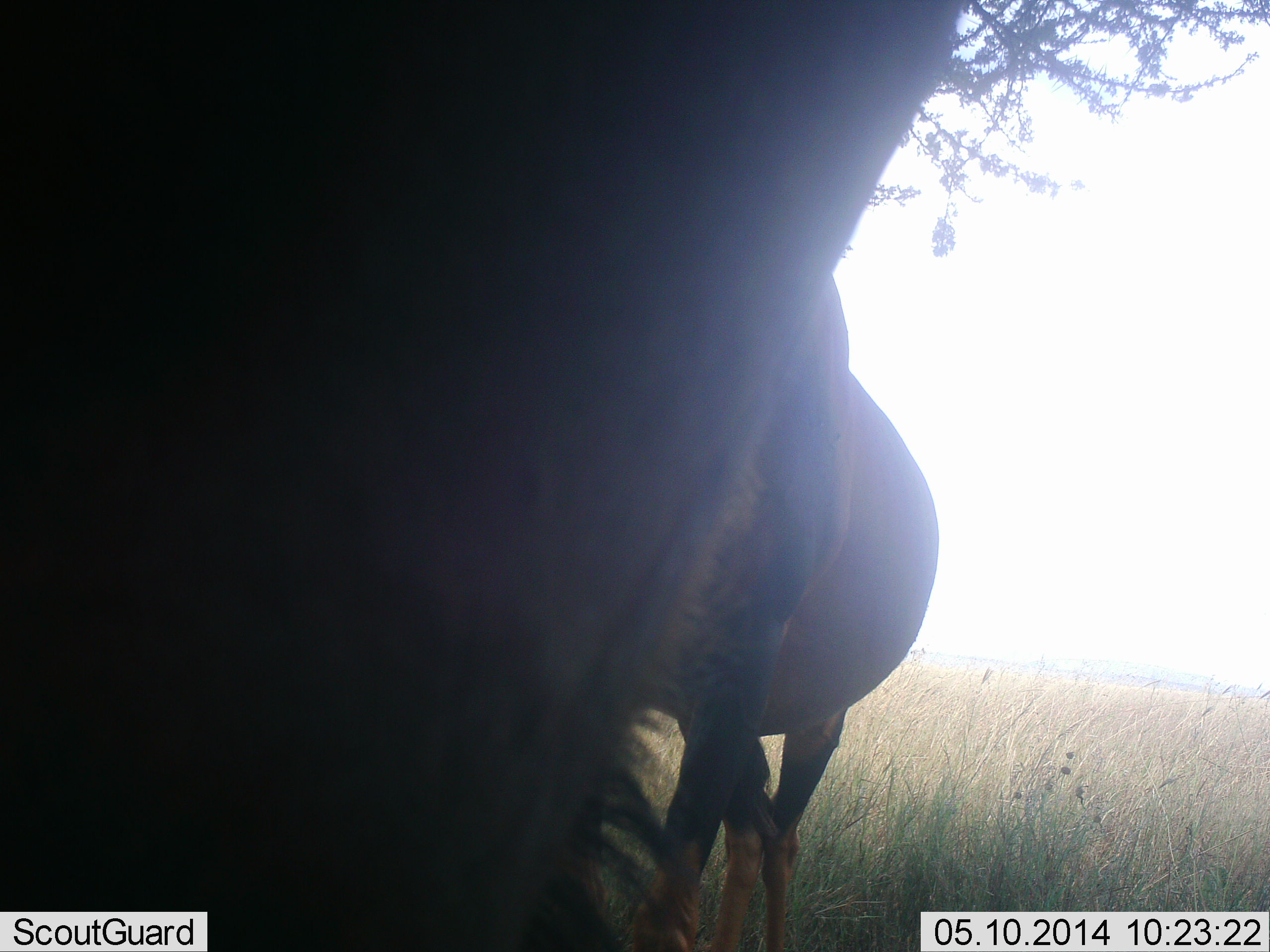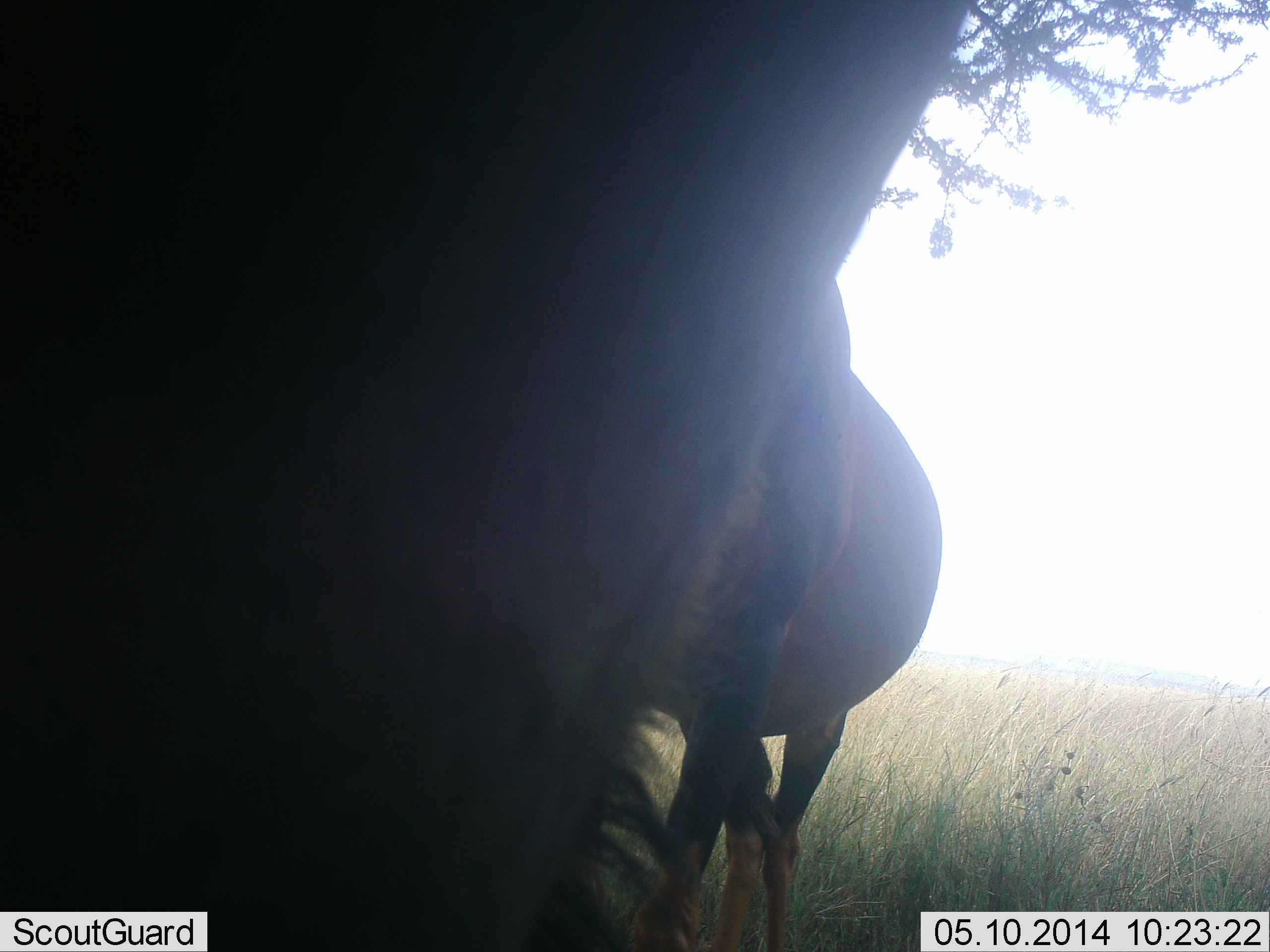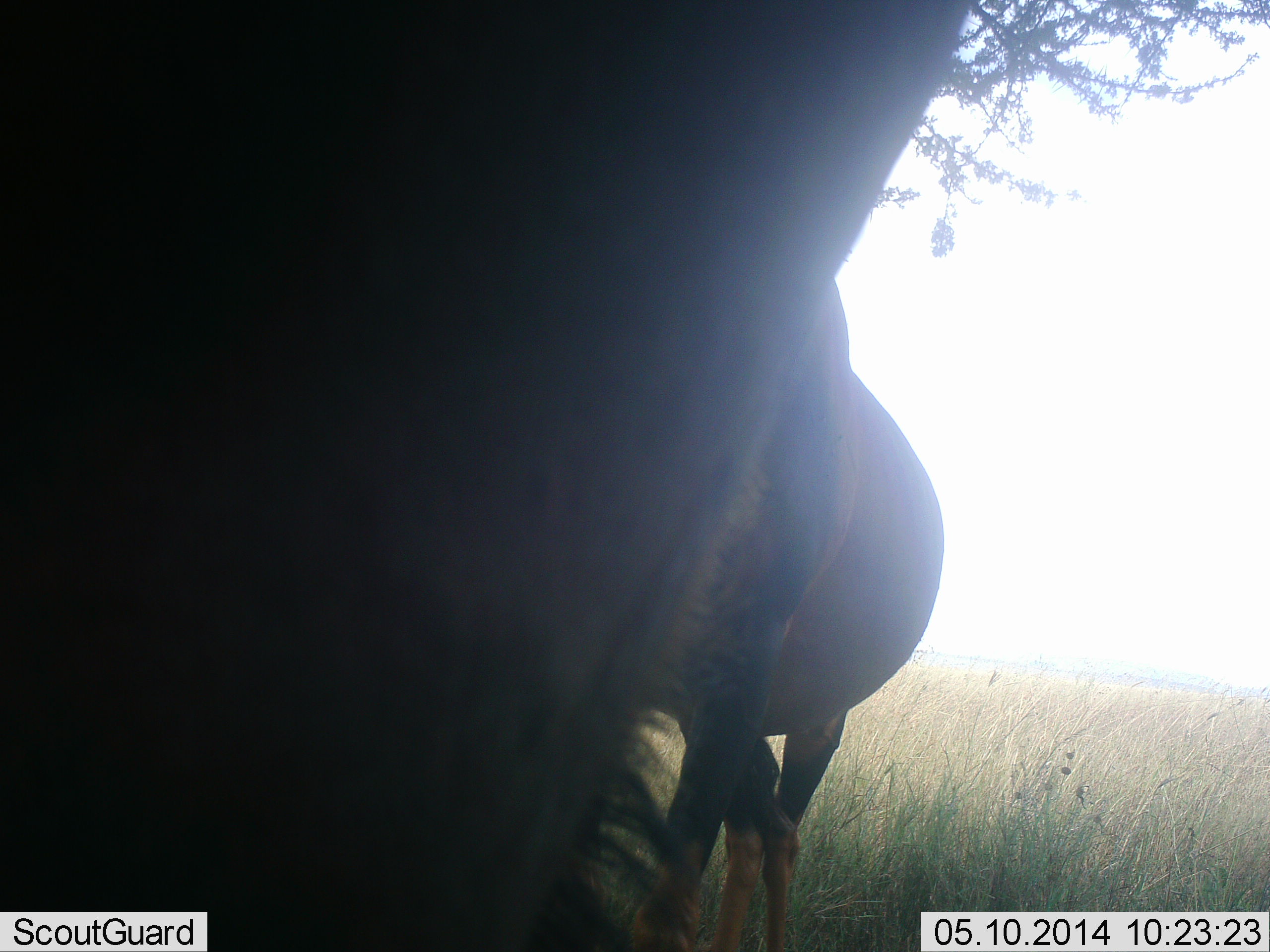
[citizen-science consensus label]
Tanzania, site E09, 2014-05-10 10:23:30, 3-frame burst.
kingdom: Animalia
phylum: Chordata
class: Mammalia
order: Artiodactyla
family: Bovidae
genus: Connochaetes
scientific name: Connochaetes taurinus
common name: blue wildebeest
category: wildebeest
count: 2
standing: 70%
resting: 10%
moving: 0%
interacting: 20%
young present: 0%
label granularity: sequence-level